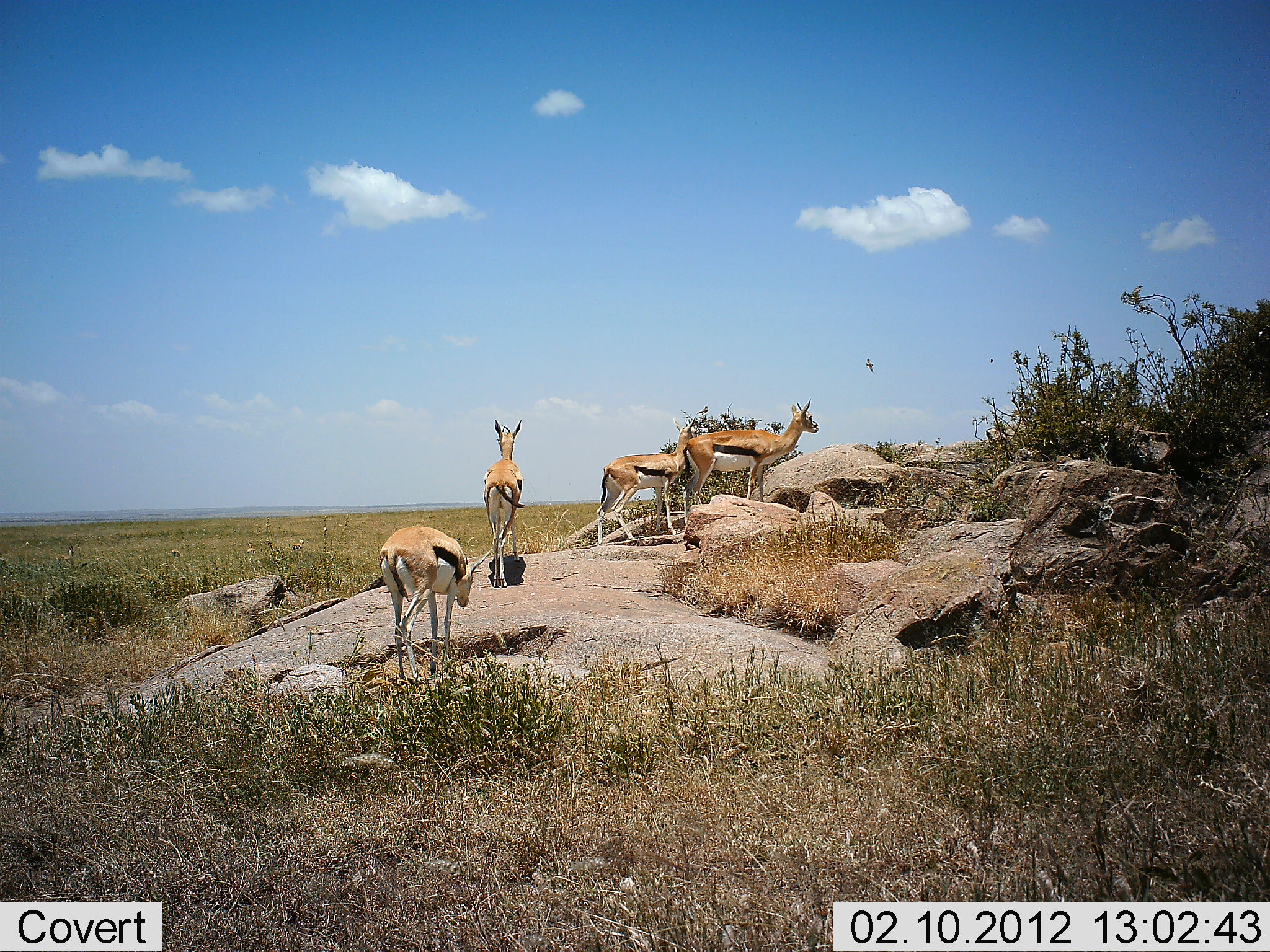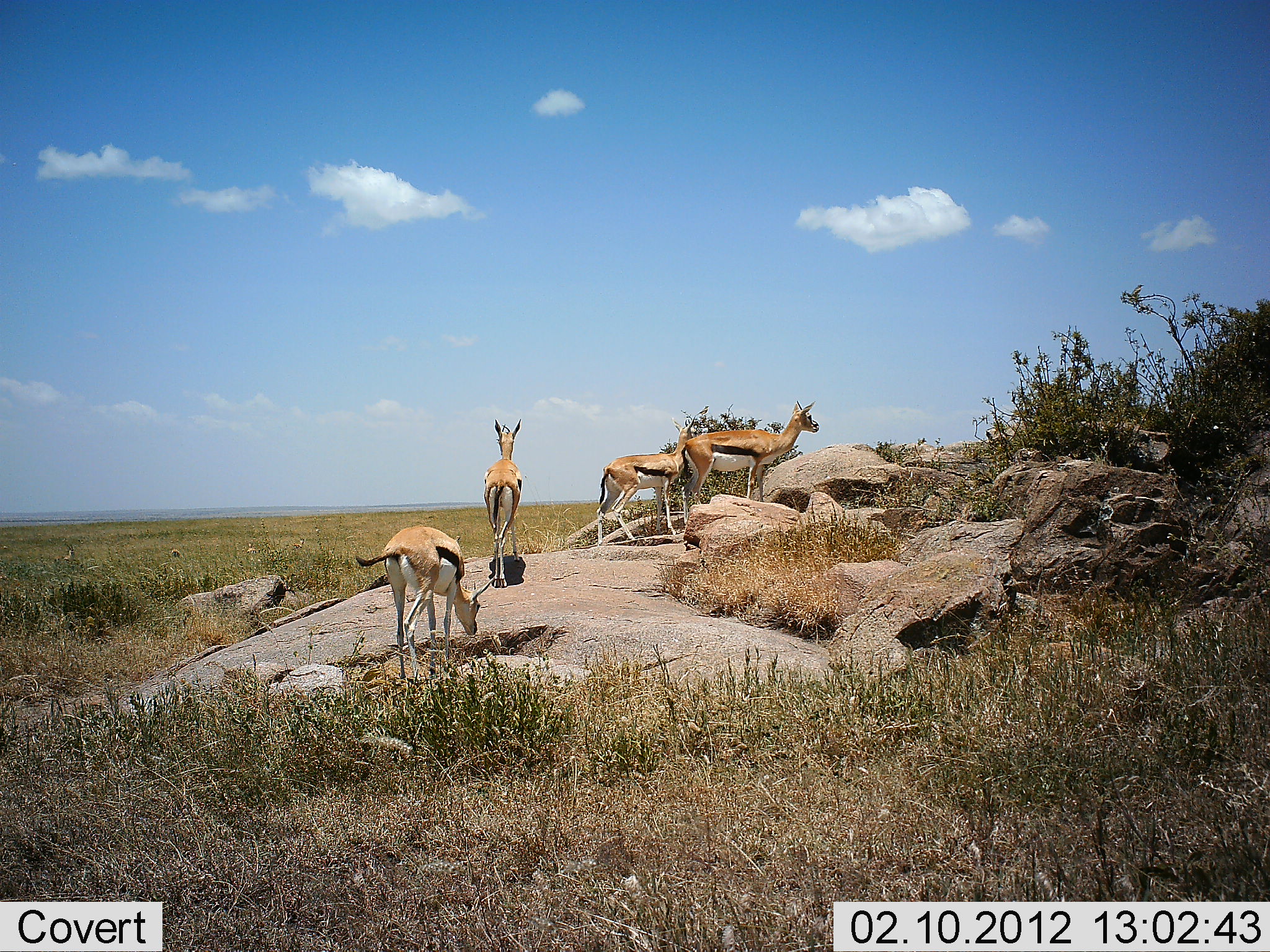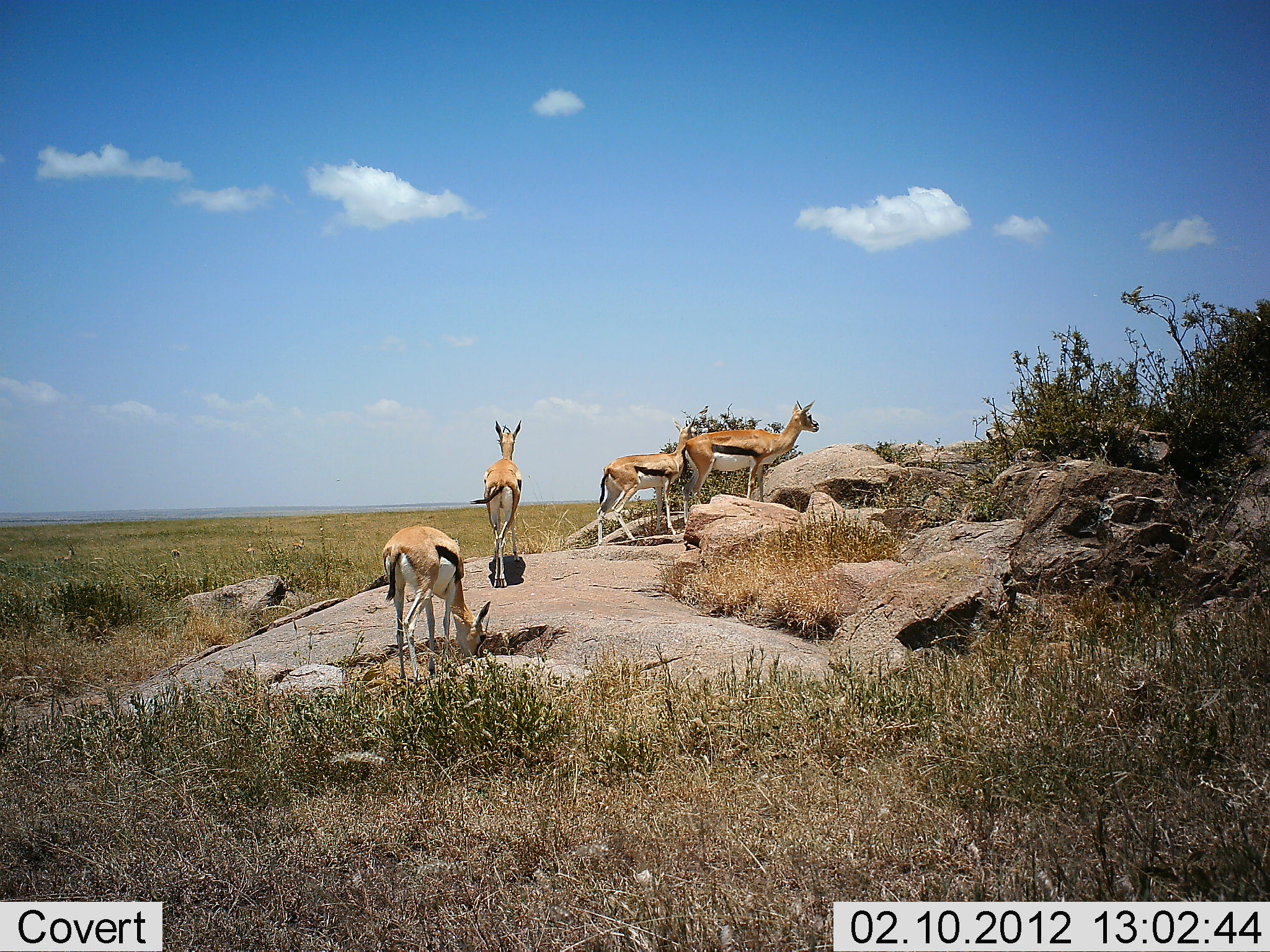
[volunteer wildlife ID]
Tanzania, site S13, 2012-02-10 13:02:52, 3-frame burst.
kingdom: Animalia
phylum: Chordata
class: Mammalia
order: Artiodactyla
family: Bovidae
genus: Eudorcas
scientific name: Eudorcas thomsonii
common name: thomson's gazelle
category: gazellethomsons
Gazellethomsons (thomson's gazelle) (Eudorcas thomsonii), count 4. Behavior (volunteer vote fractions): standing 93%, resting 0%, moving 14%, interacting 0%. Young present (vote fraction): 0%. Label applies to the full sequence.